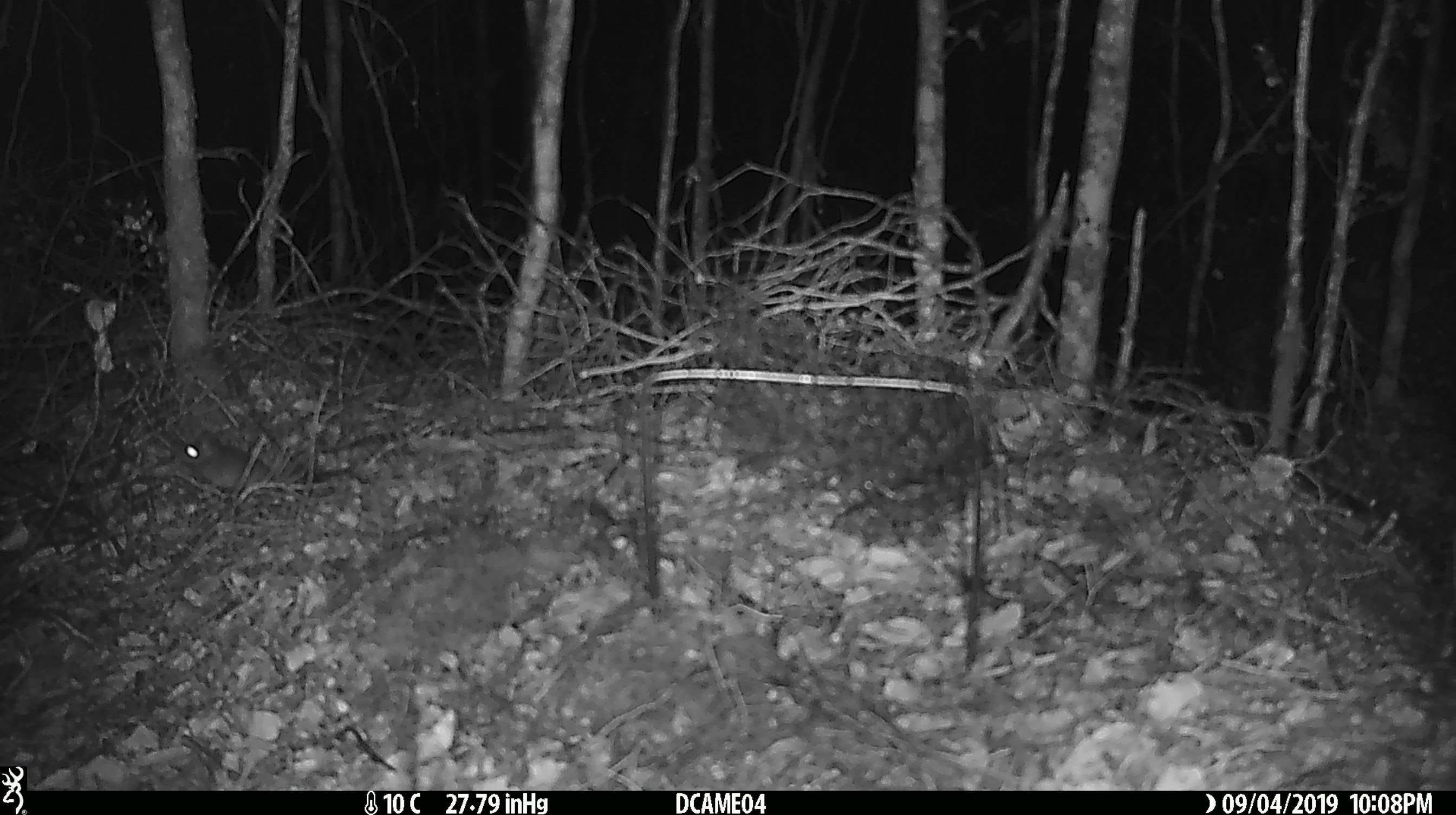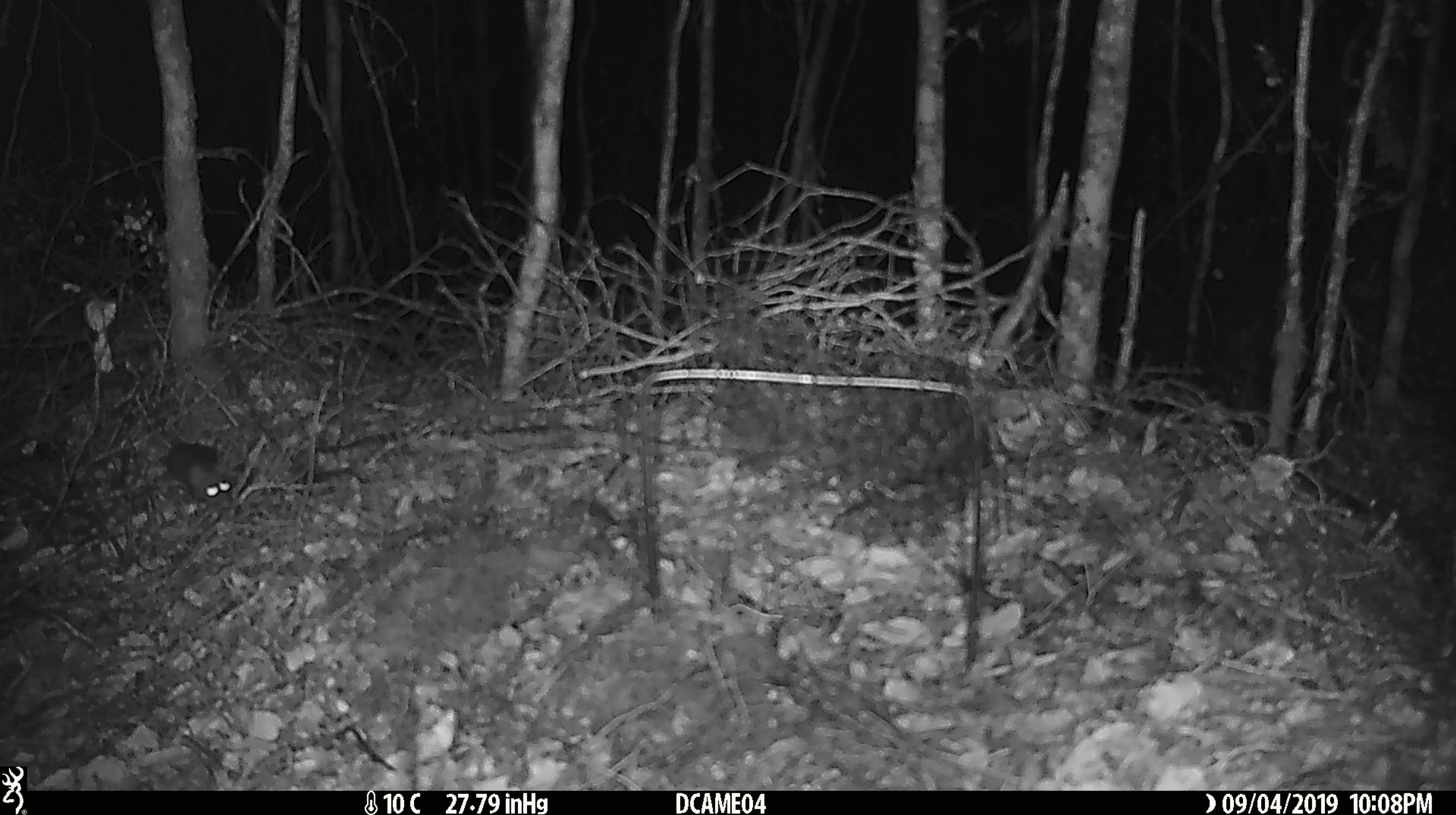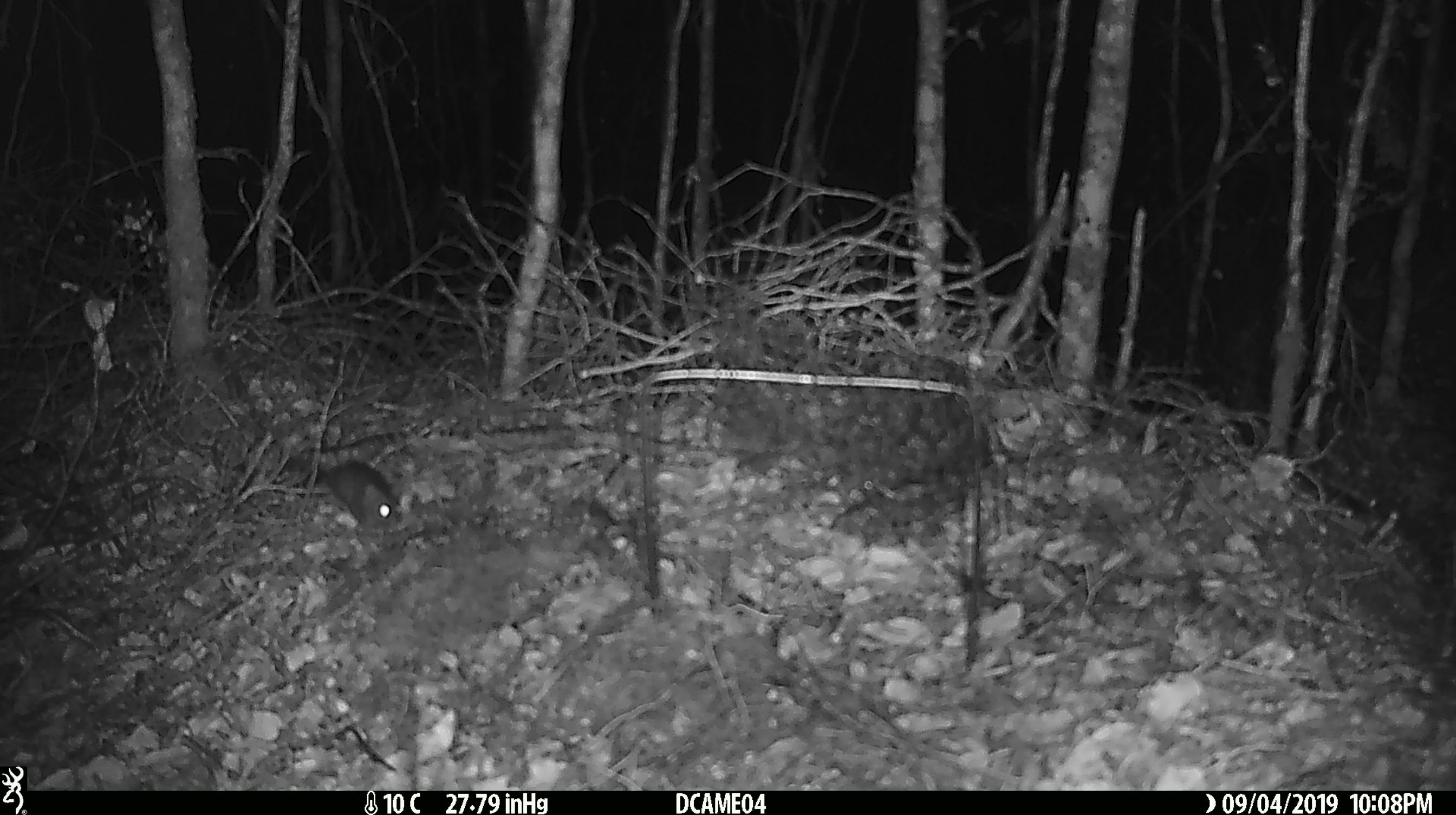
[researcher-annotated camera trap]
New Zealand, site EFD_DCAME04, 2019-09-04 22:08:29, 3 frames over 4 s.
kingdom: Animalia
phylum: Chordata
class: Mammalia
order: Rodentia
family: Muridae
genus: Mus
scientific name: Mus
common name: mouse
Mouse (Mus).